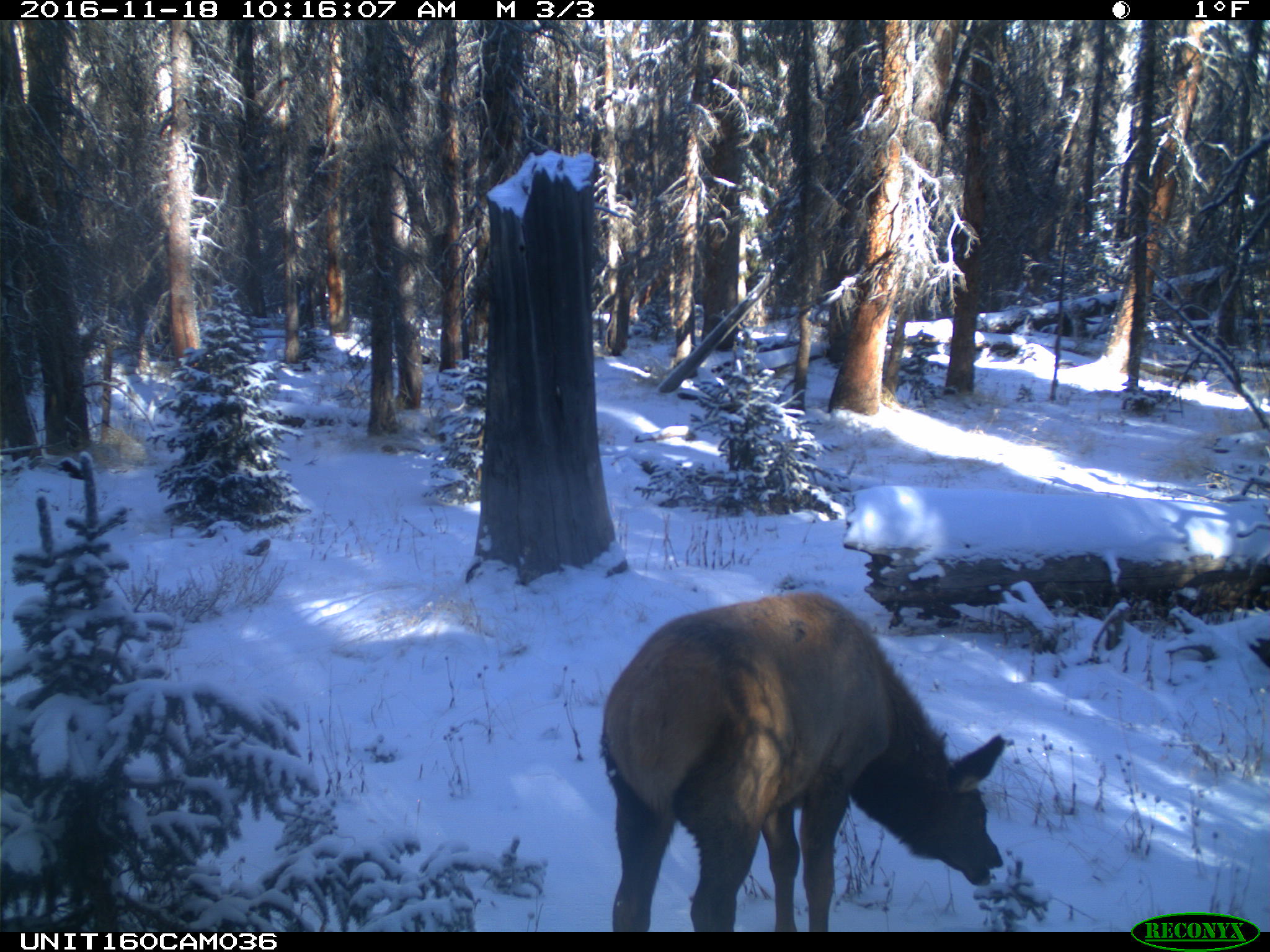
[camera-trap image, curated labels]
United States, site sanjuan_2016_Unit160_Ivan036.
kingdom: Animalia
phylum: Chordata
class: Mammalia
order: Artiodactyla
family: Cervidae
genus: Cervus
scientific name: Cervus elaphus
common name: red deer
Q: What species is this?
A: Cervus elaphus (red deer).